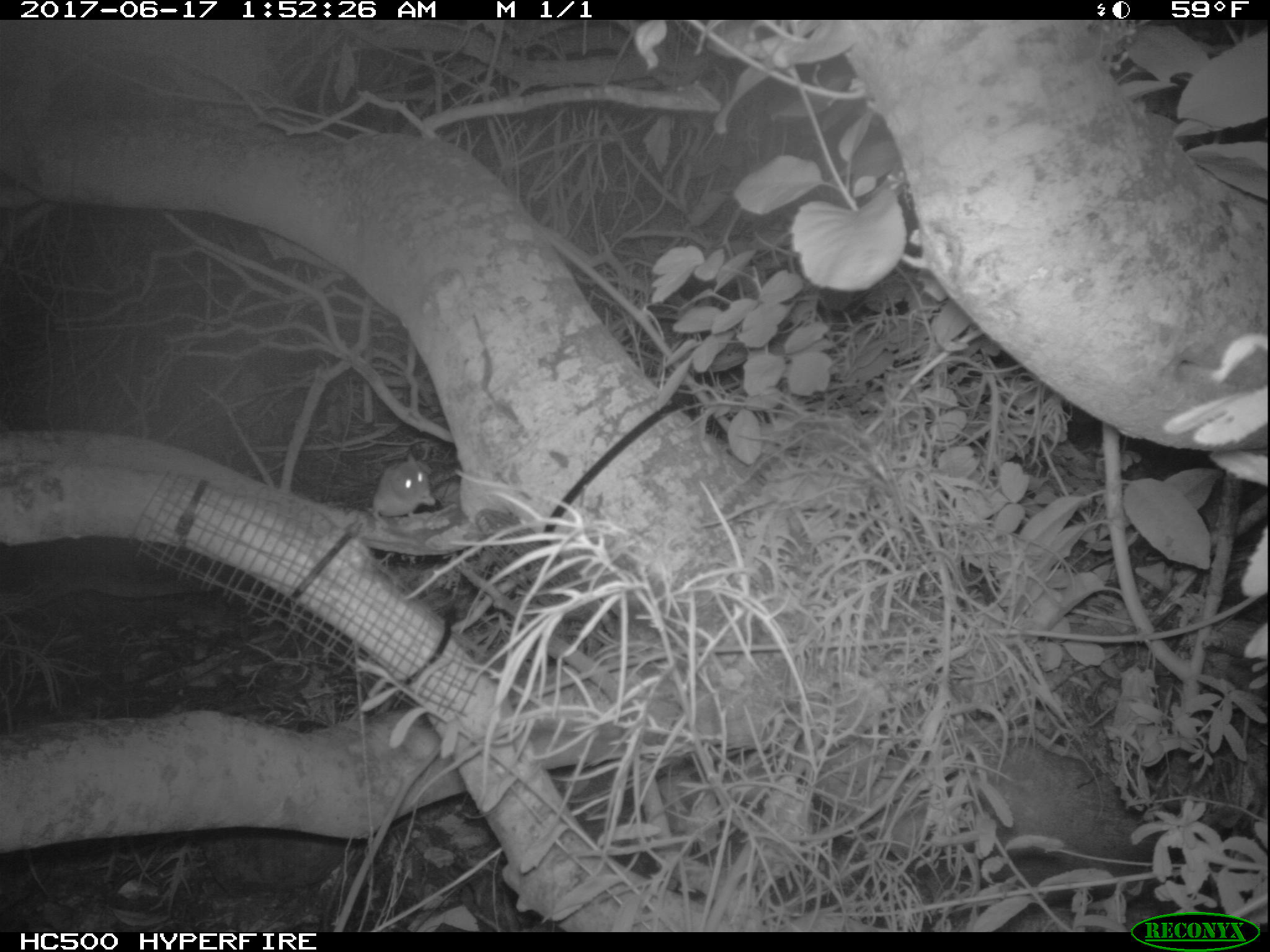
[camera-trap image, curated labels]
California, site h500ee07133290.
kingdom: Animalia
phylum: Chordata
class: Mammalia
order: Rodentia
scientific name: Rodentia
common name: rodent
Rodent (Rodentia).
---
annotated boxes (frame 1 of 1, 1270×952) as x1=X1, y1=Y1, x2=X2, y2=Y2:
rodent: x1=364, y1=449, x2=438, y2=519